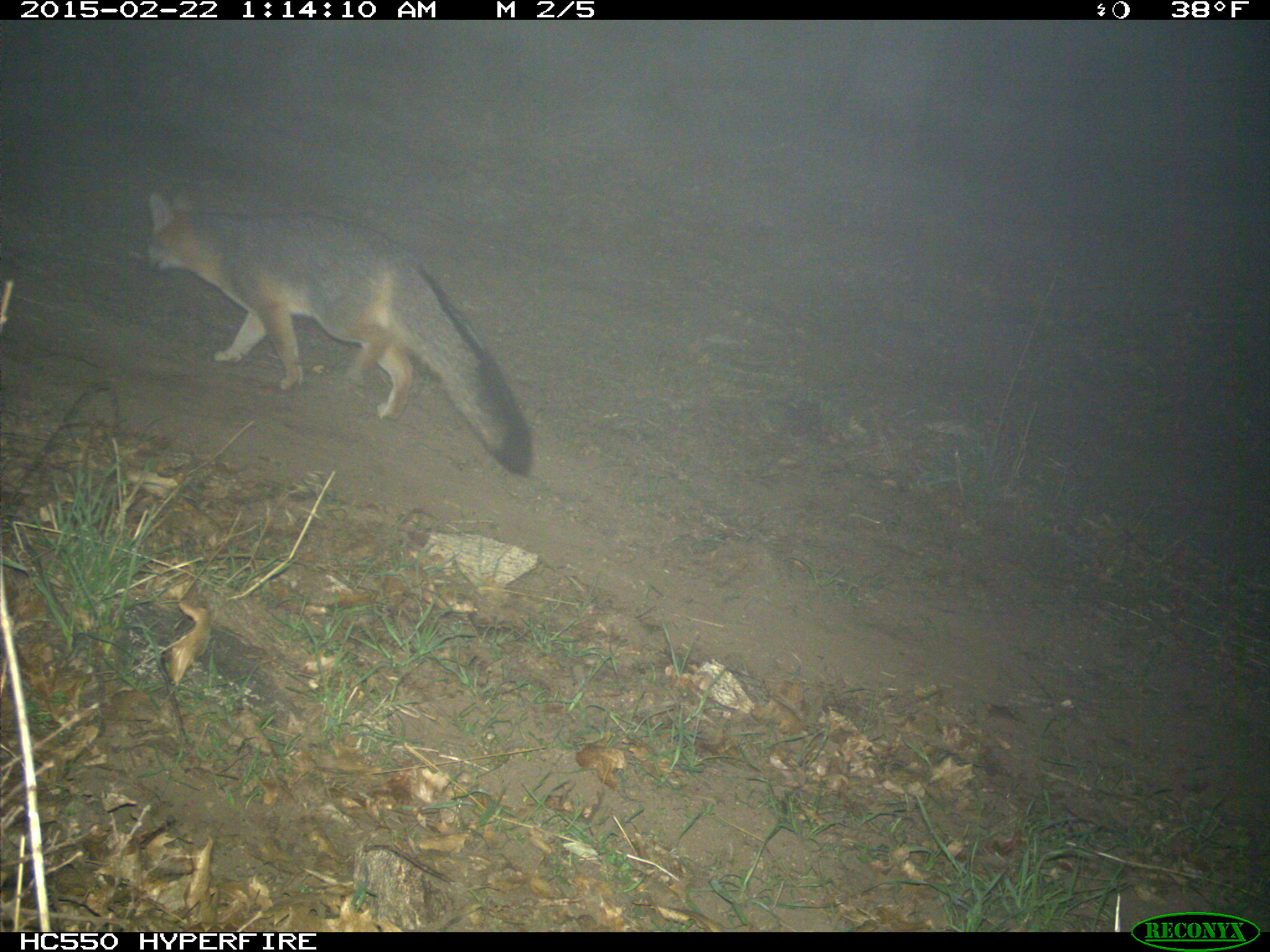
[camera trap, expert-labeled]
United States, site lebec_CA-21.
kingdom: Animalia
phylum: Chordata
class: Mammalia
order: Carnivora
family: Canidae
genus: Urocyon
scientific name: Urocyon cinereoargenteus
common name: gray fox